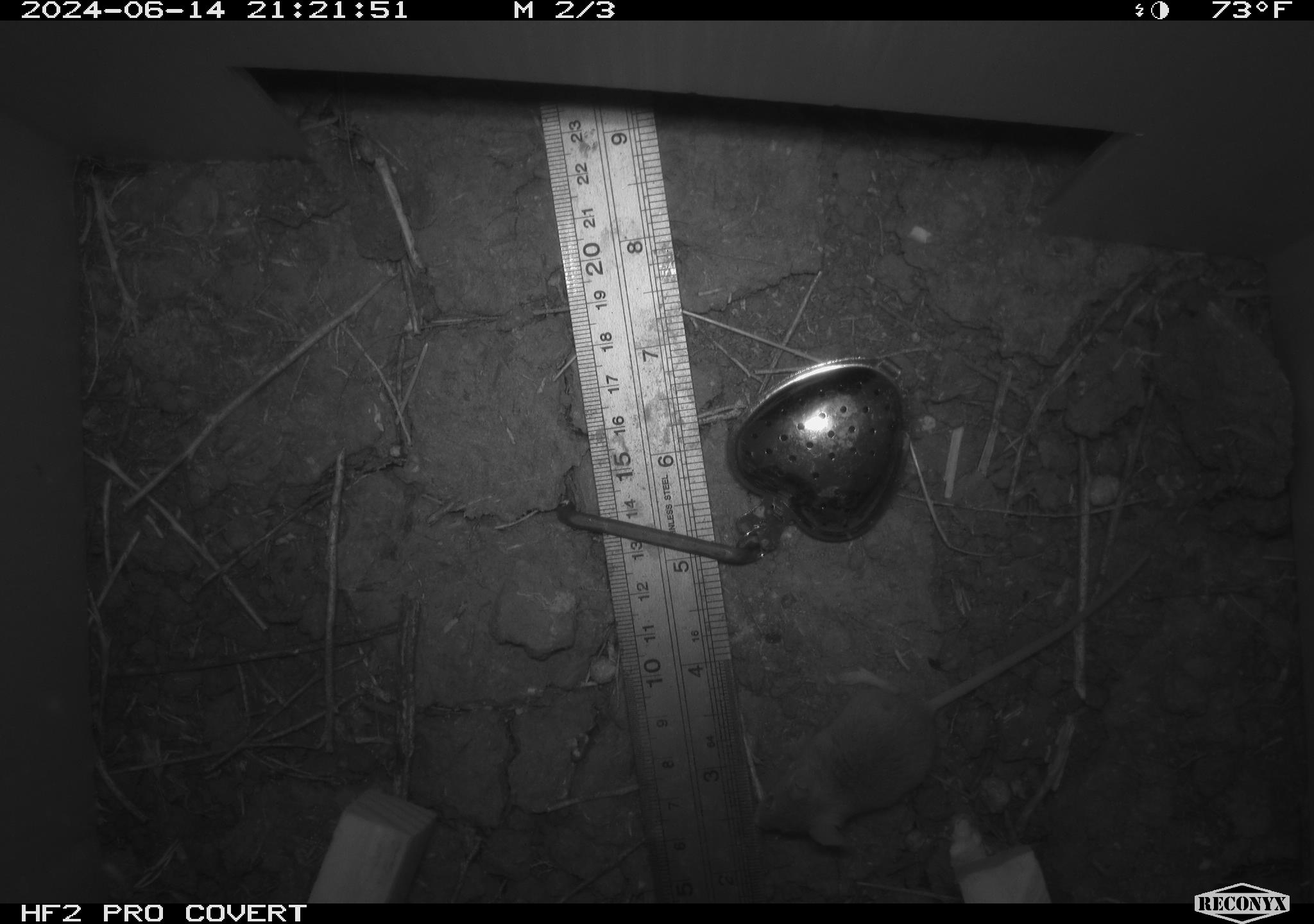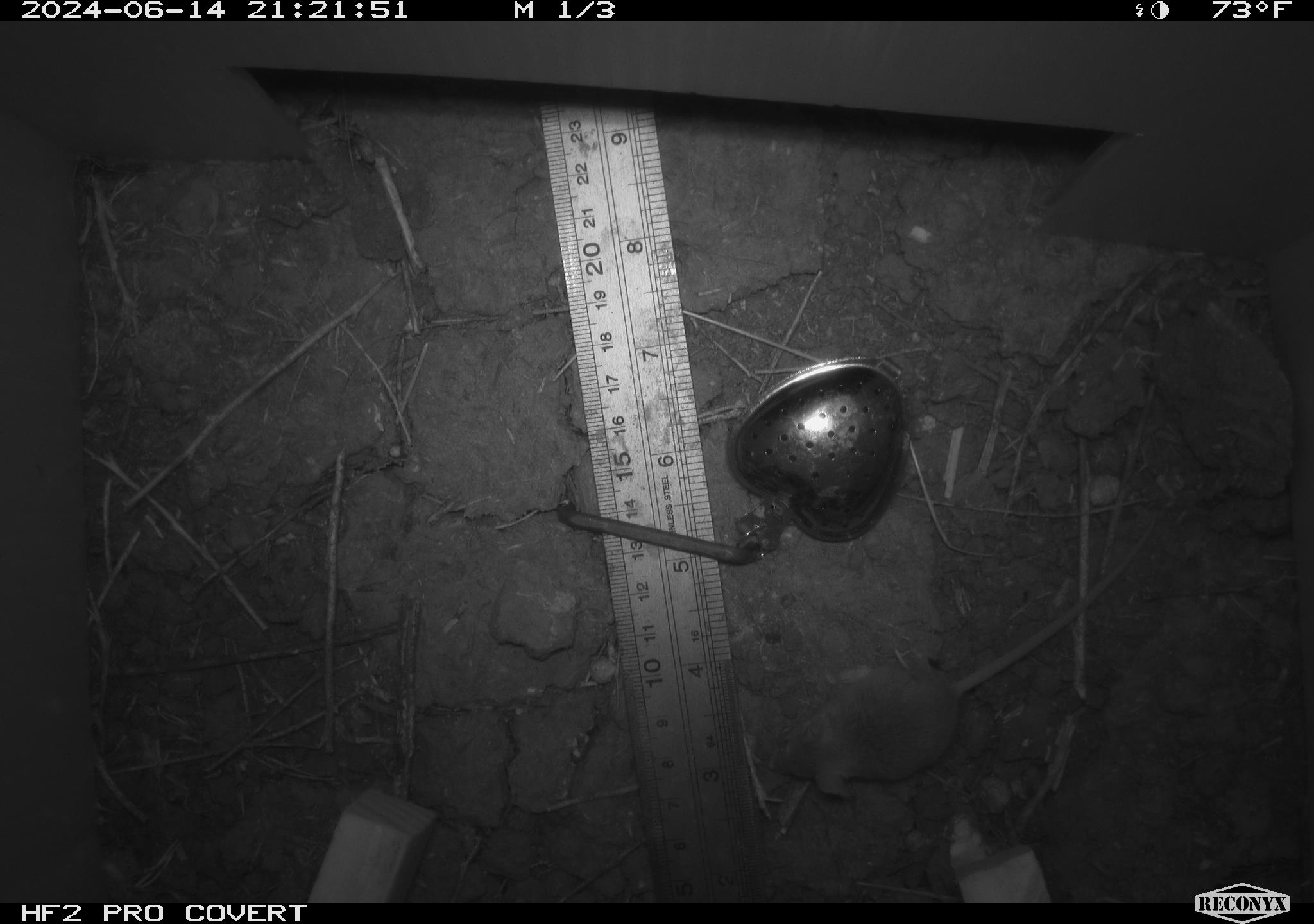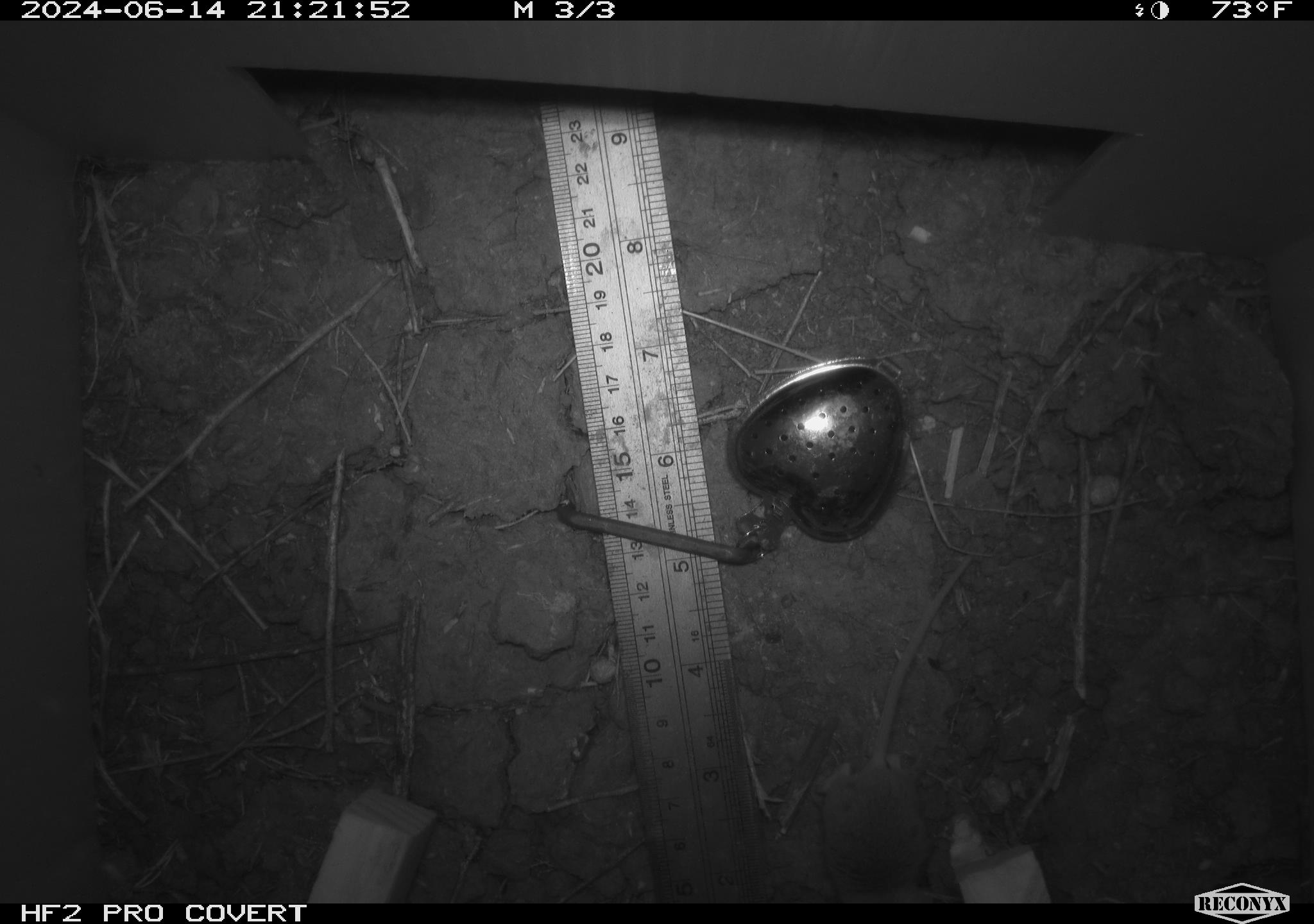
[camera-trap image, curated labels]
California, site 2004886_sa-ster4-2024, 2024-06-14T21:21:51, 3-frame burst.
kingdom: Animalia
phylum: Chordata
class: Mammalia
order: Rodentia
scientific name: Rodentia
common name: mouse species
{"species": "mouse species (Rodentia)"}